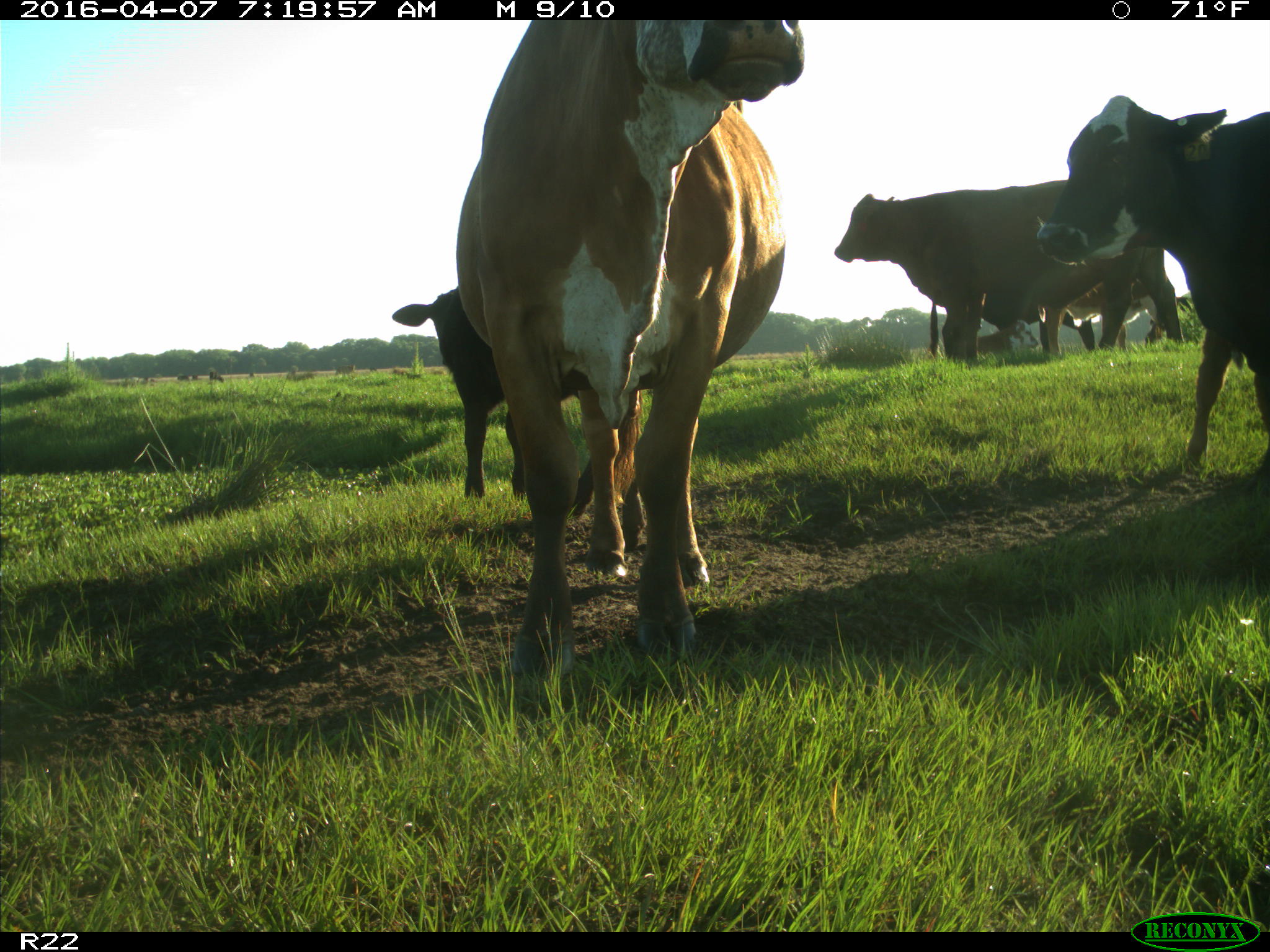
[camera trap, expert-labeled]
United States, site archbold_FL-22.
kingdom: Animalia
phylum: Chordata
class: Mammalia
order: Artiodactyla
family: Bovidae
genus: Bos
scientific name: Bos taurus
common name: domestic cow